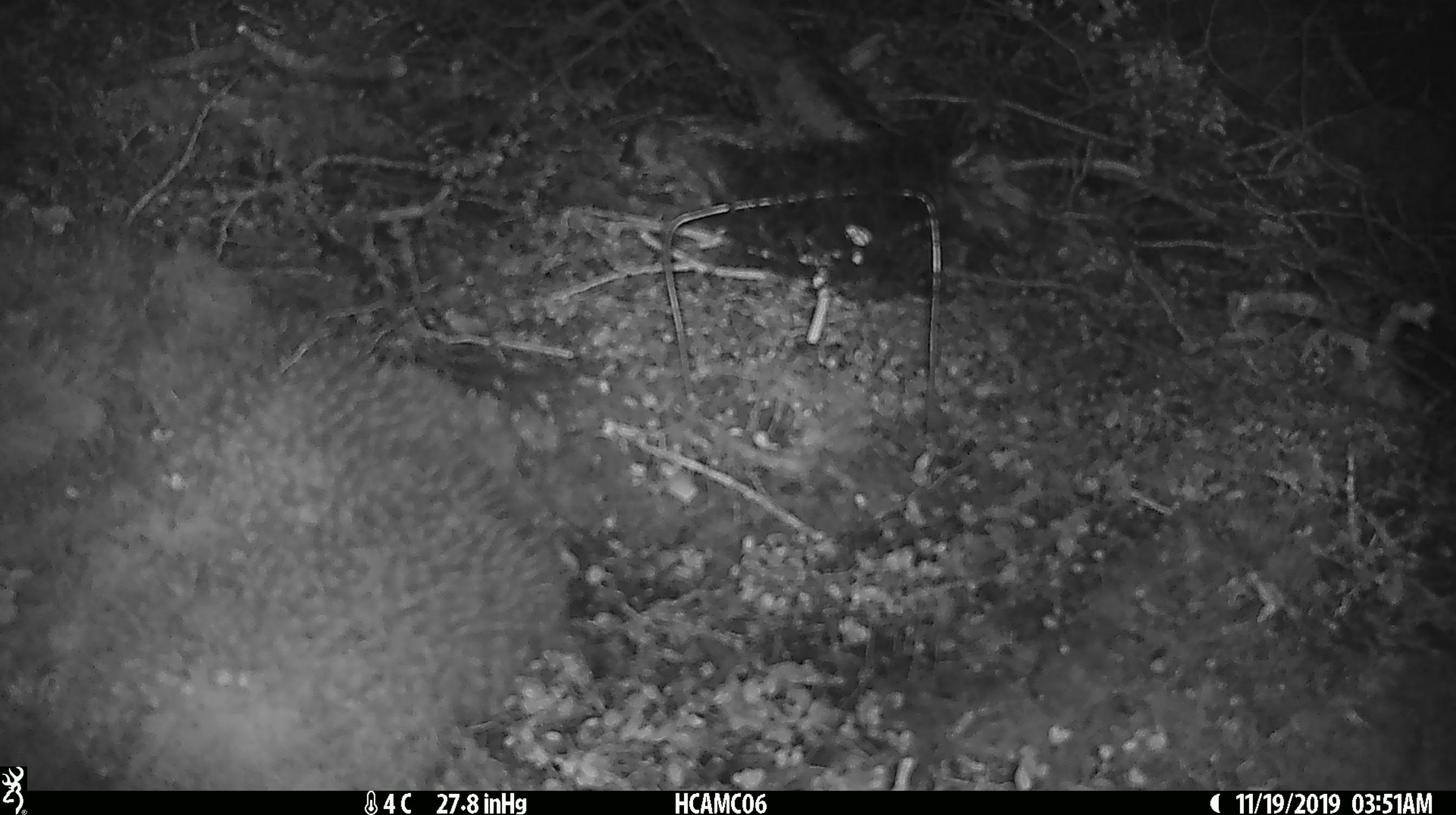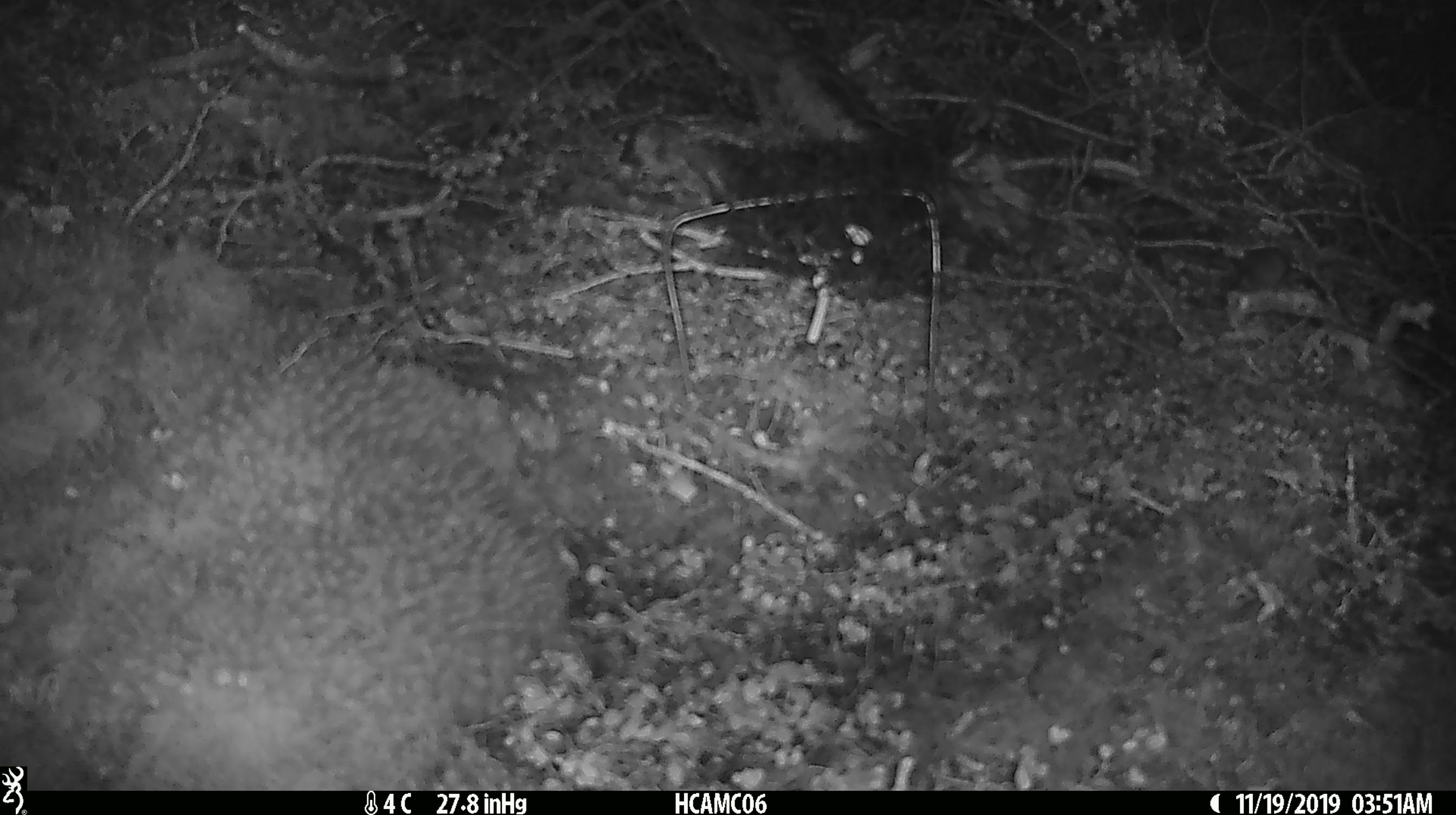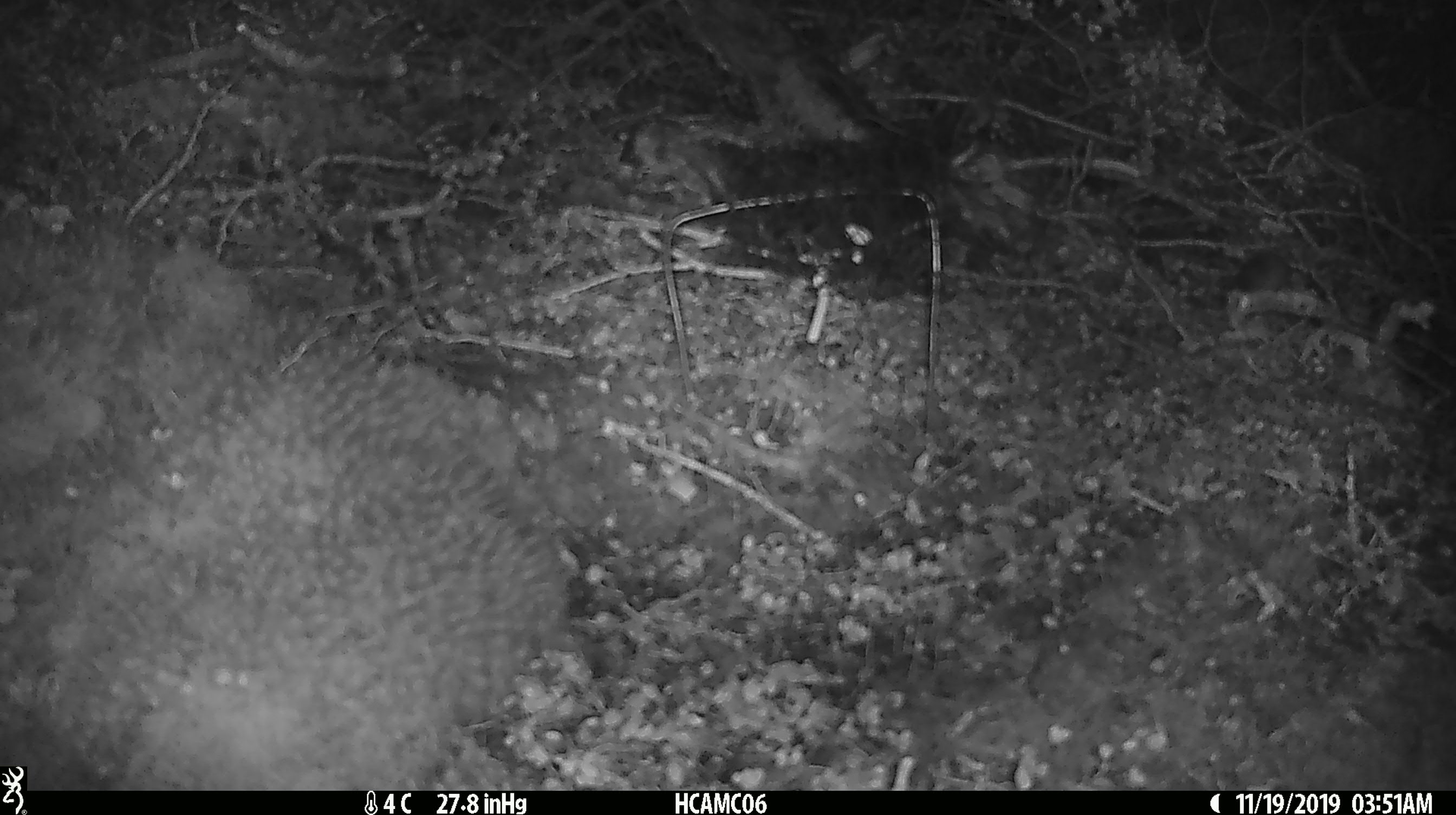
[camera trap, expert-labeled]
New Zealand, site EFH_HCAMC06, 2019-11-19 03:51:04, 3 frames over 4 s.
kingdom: Animalia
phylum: Chordata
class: Mammalia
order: Rodentia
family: Muridae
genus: Mus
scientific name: Mus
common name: mouse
Mouse (Mus).